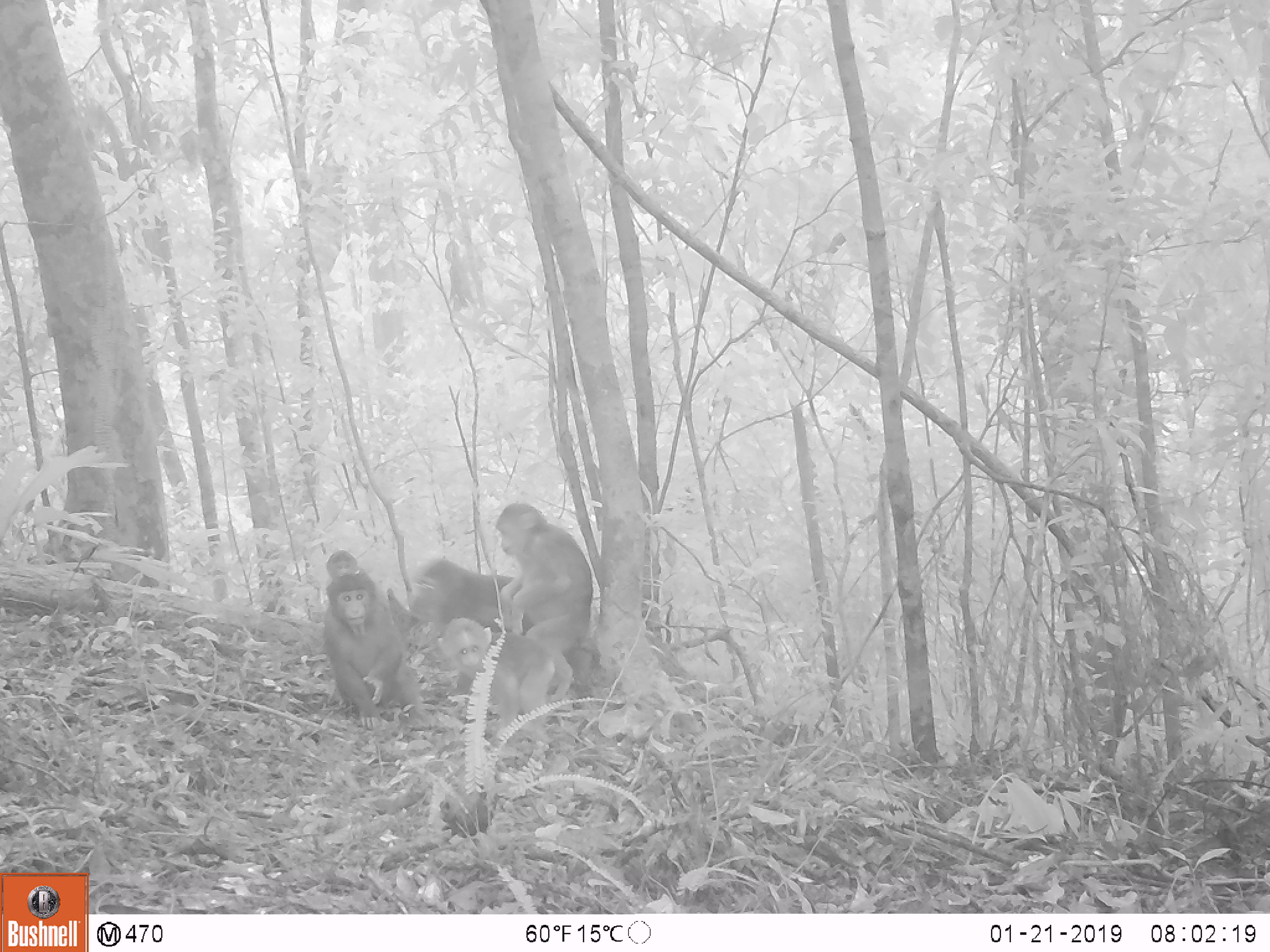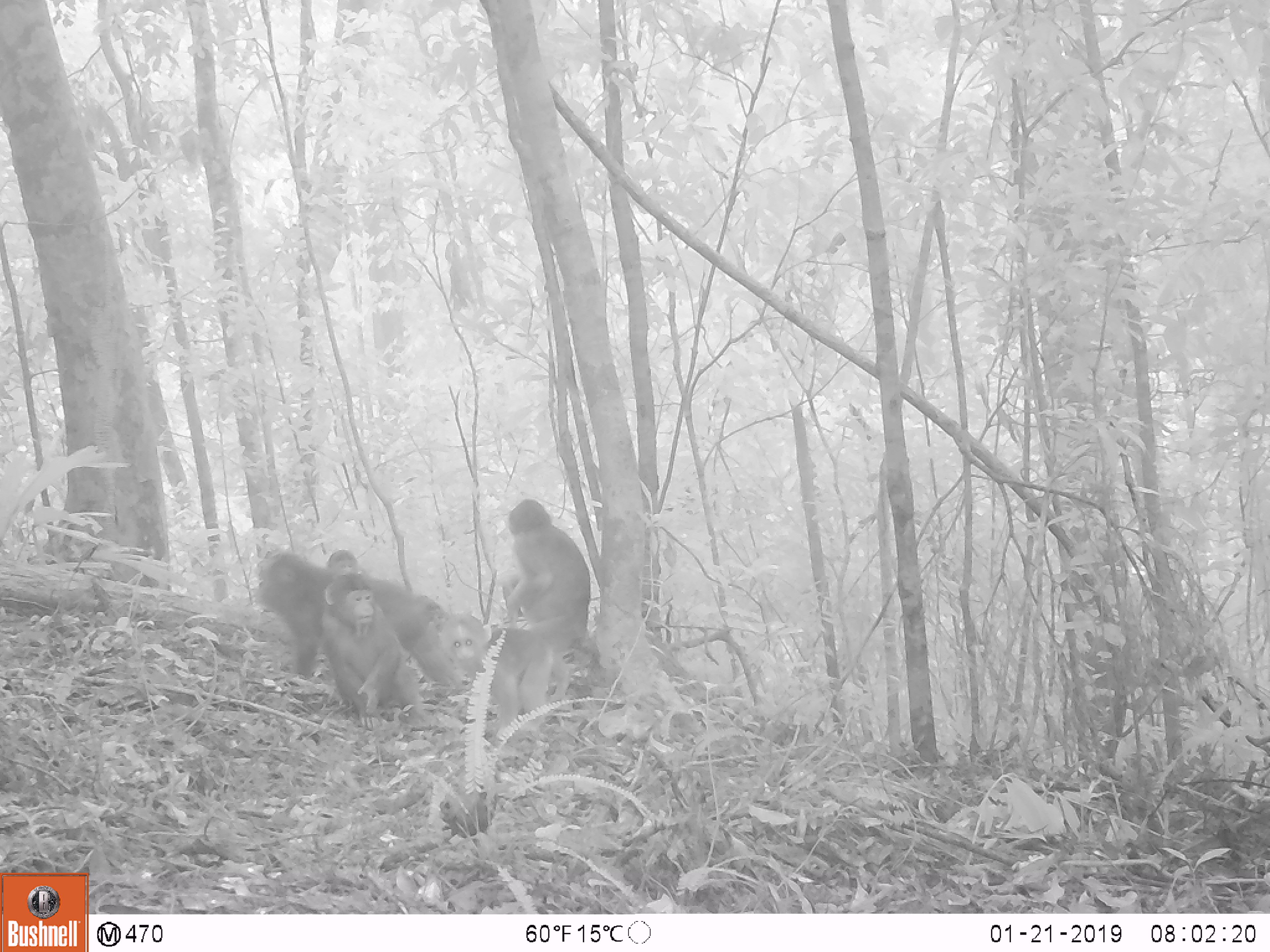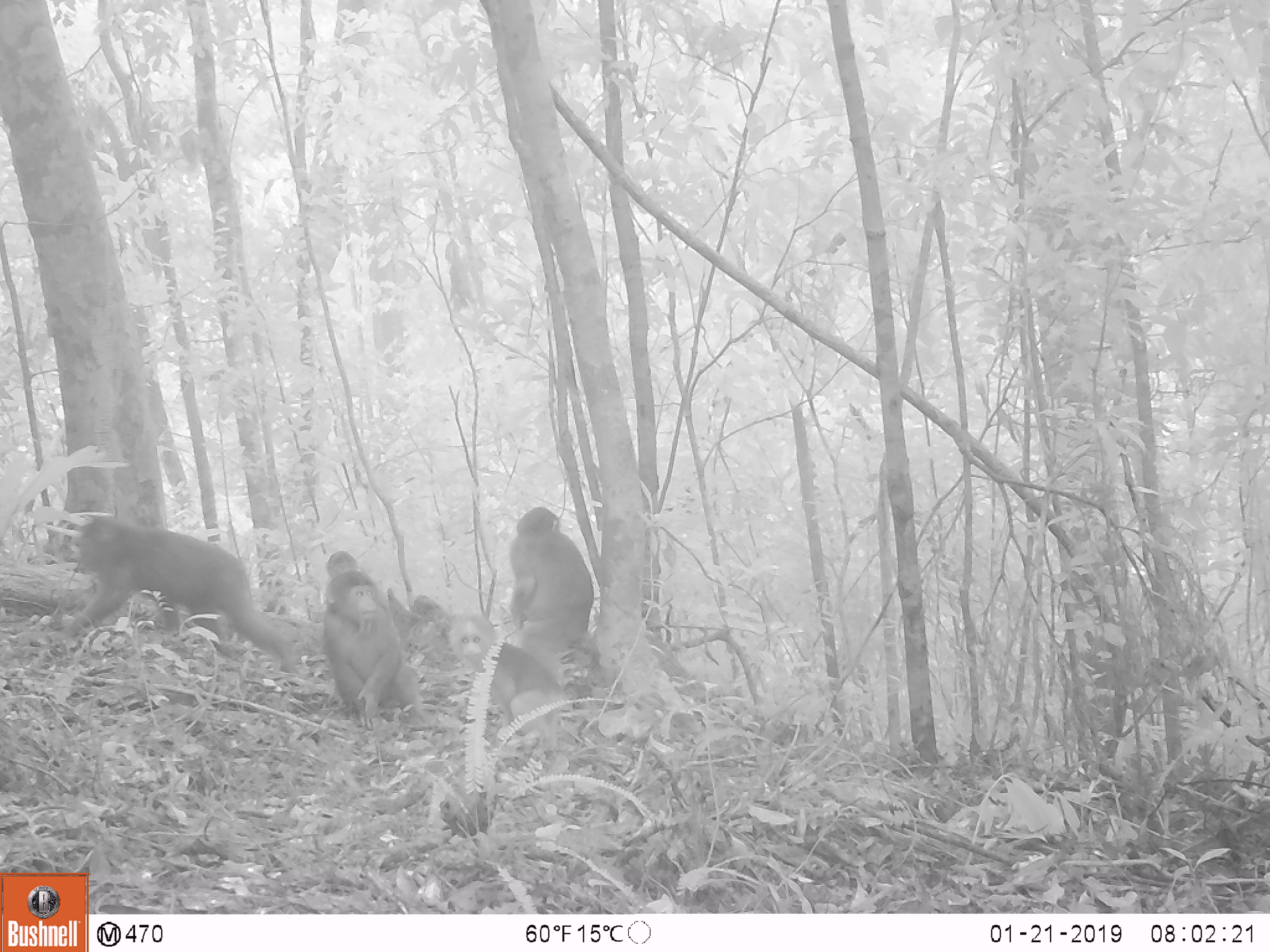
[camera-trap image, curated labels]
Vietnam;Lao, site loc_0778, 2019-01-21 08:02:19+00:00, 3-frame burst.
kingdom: Animalia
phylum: Chordata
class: Mammalia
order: Primates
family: Cercopithecidae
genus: Macaca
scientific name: Macaca arctoides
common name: stump-tailed macaque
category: stump tailed macaque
Stump tailed macaque (stump-tailed macaque) (Macaca arctoides). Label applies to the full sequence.